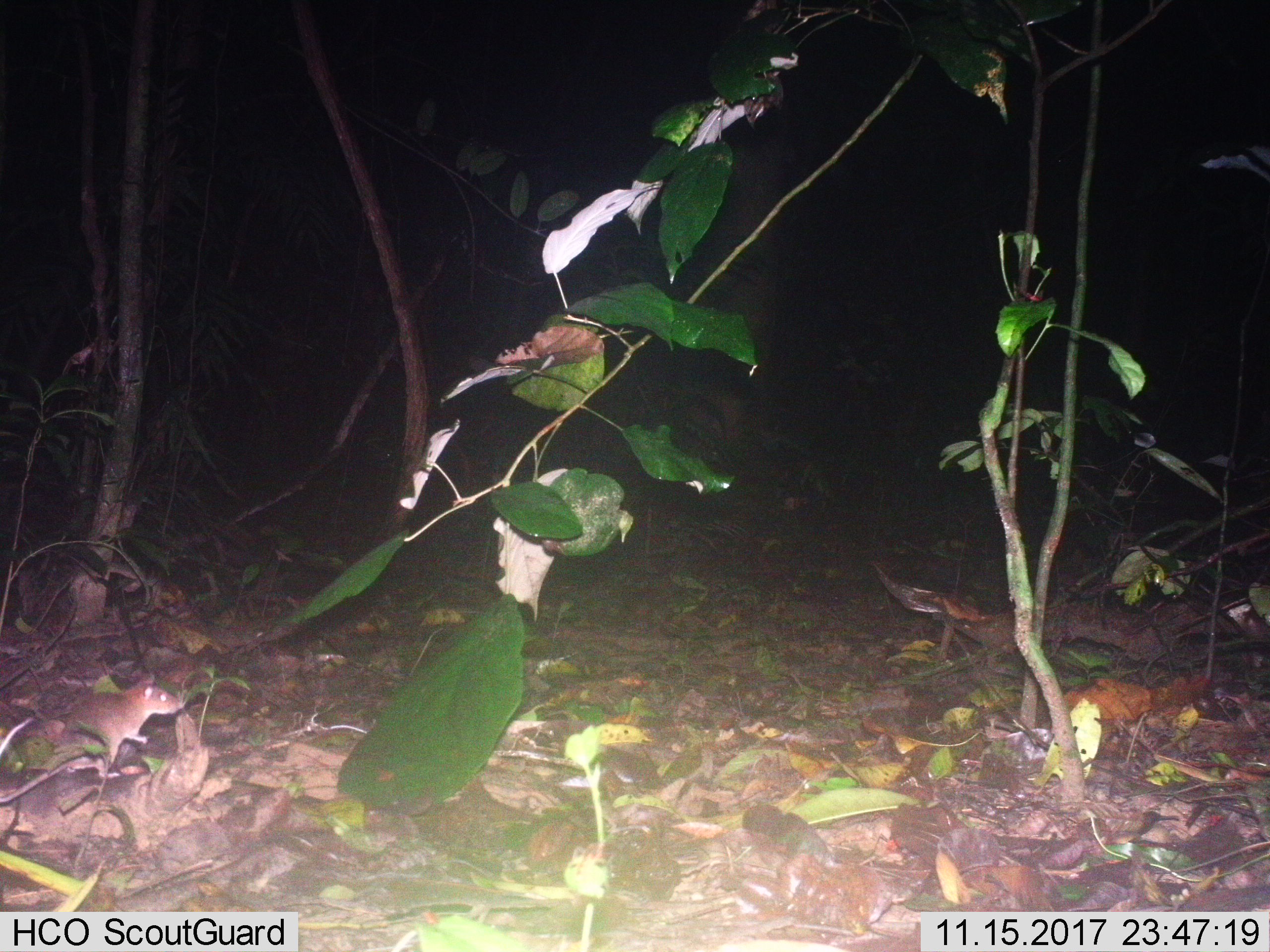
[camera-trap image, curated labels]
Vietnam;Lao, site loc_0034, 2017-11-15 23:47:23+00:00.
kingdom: Animalia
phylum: Chordata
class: Mammalia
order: Rodentia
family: Muridae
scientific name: Muridae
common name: old-world mice and rats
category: unidentified murid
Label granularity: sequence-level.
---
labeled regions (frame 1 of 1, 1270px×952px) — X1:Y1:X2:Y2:
unidentified murid: 66:677:185:764